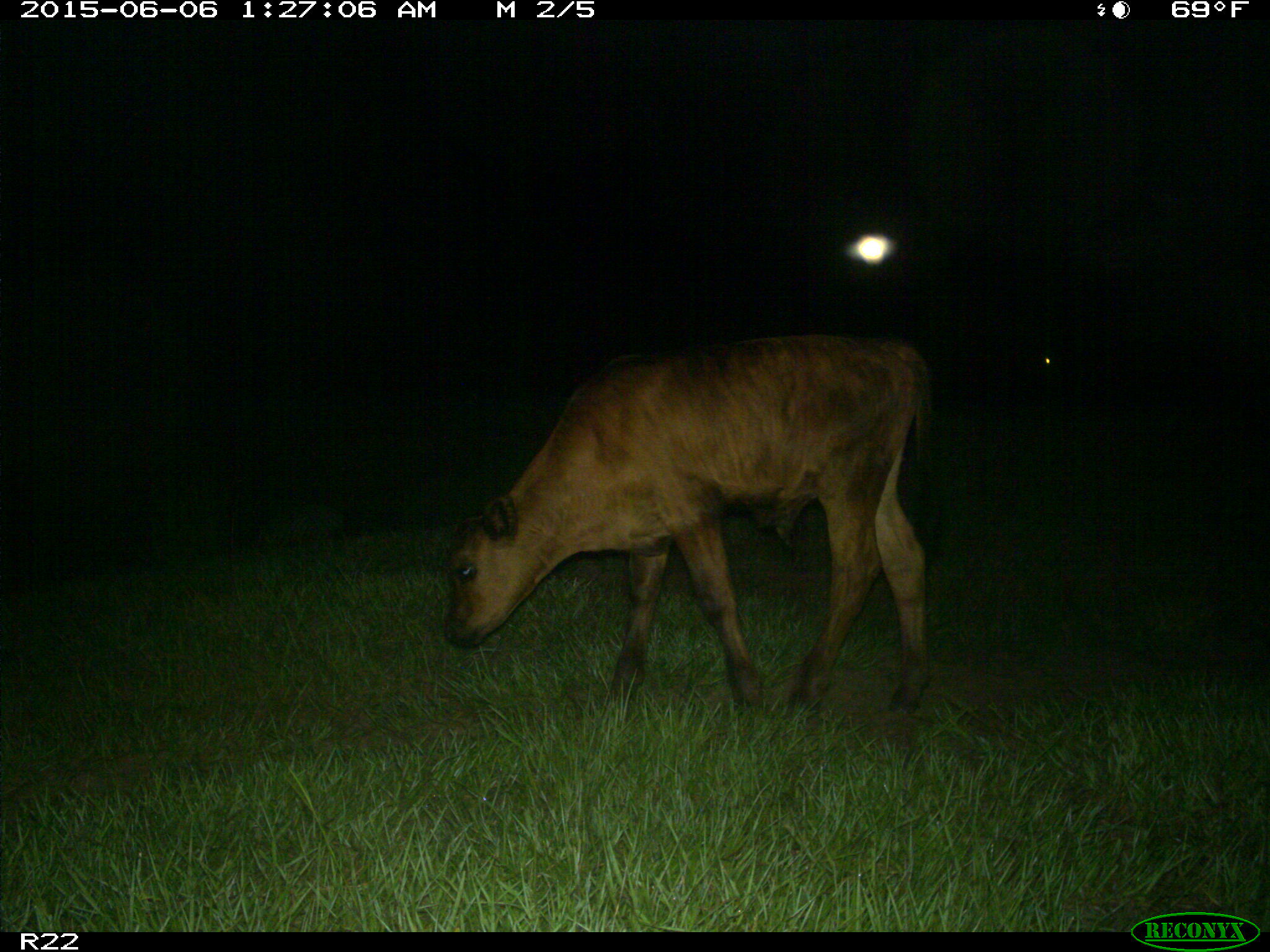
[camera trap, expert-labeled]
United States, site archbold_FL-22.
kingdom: Animalia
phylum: Chordata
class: Mammalia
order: Artiodactyla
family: Bovidae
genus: Bos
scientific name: Bos taurus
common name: domestic cow